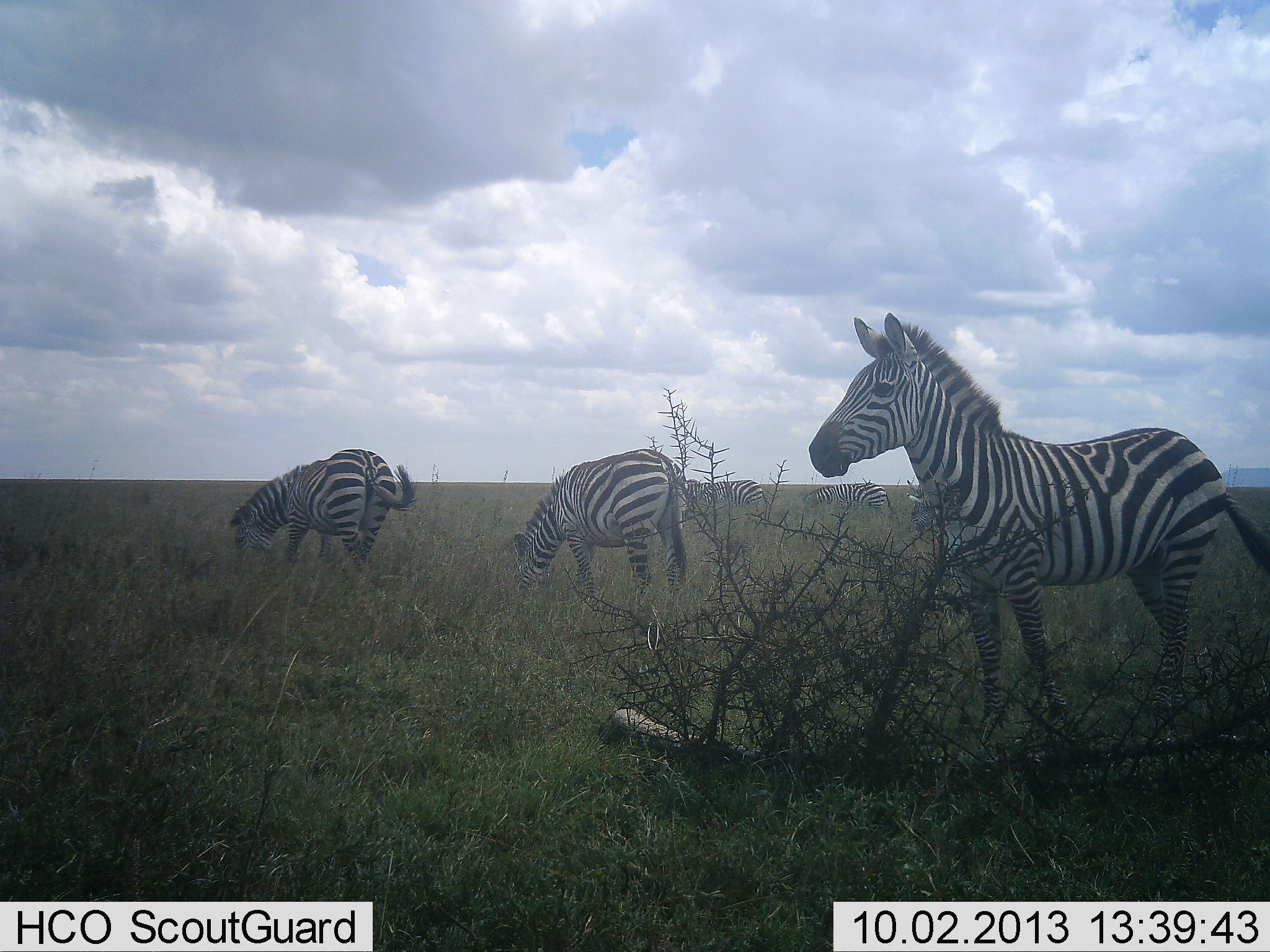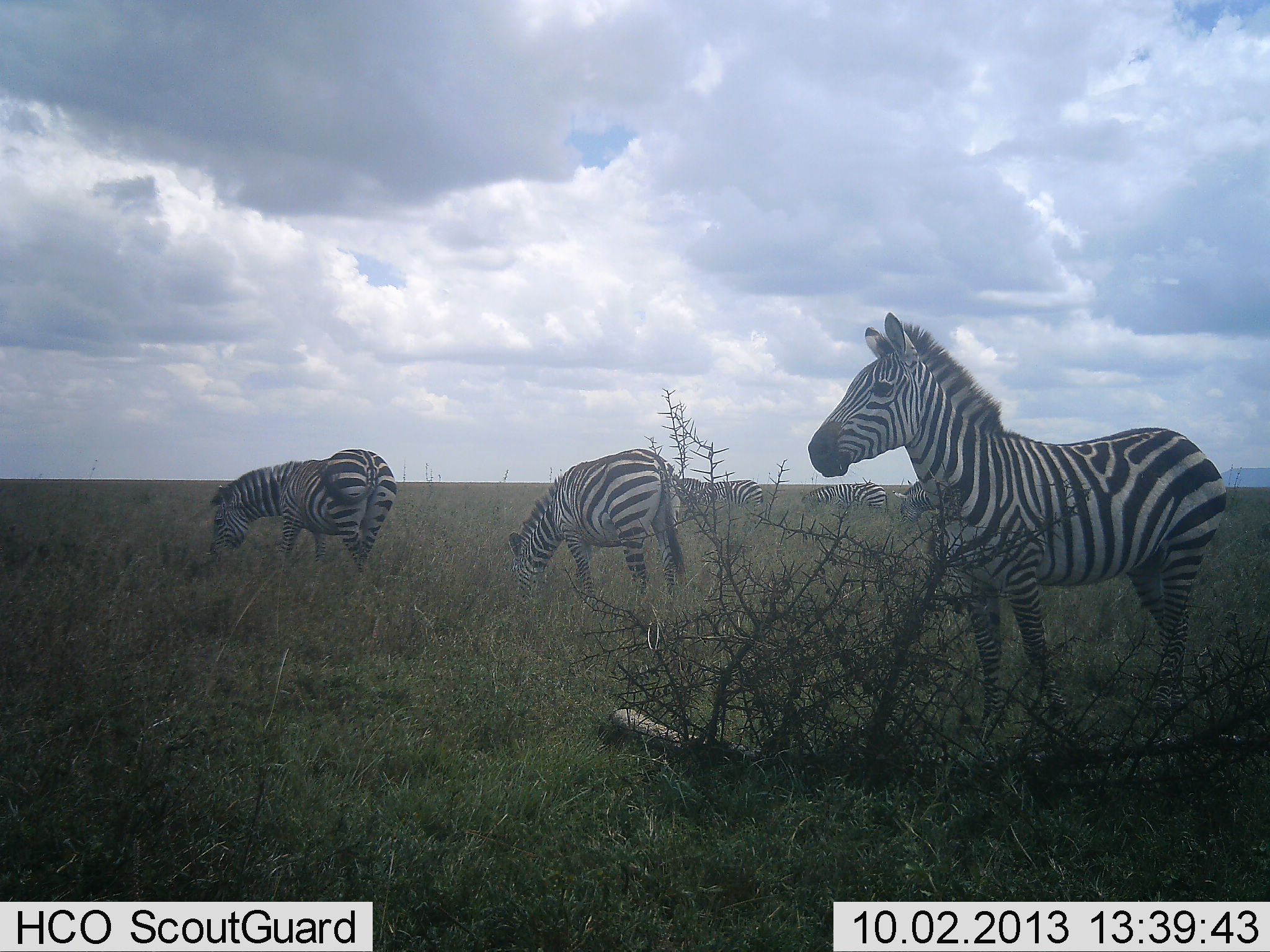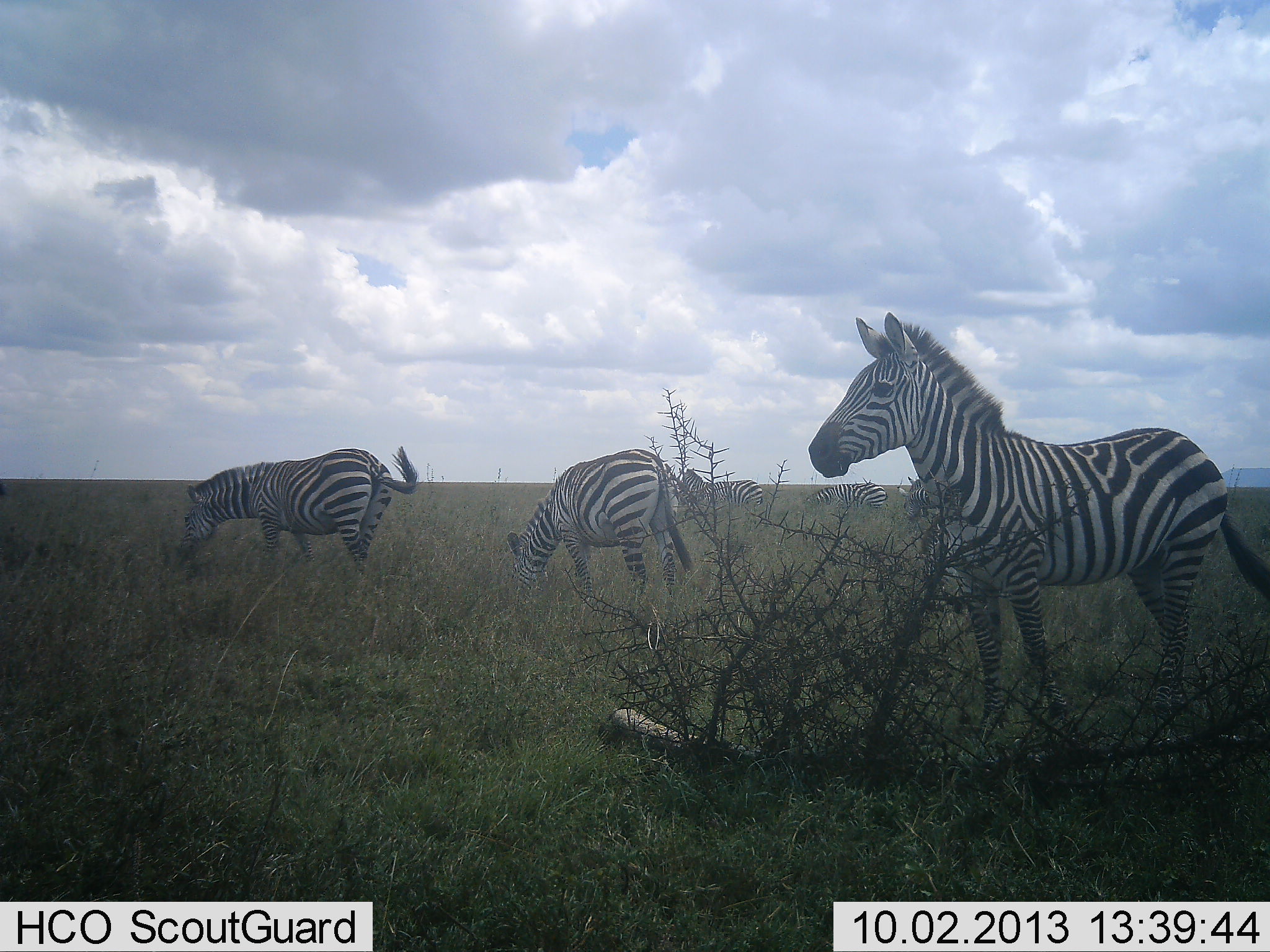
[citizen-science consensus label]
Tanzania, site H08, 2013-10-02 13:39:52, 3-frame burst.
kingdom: Animalia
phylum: Chordata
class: Mammalia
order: Perissodactyla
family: Equidae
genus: Equus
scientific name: Equus quagga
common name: plains zebra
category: zebra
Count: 6.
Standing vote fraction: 89%.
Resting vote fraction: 0%.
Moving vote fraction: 0%.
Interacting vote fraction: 0%.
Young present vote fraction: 0%.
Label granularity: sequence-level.